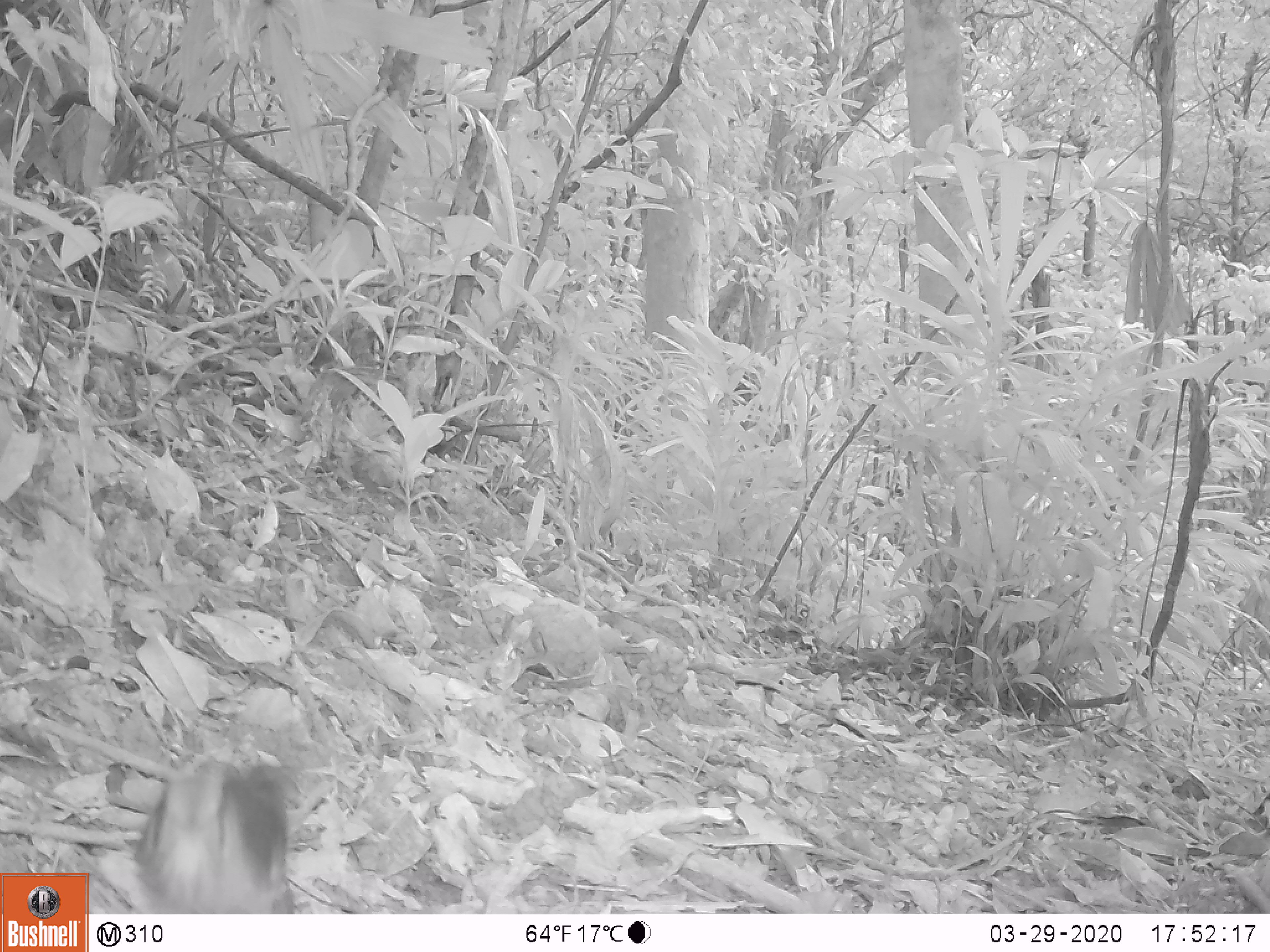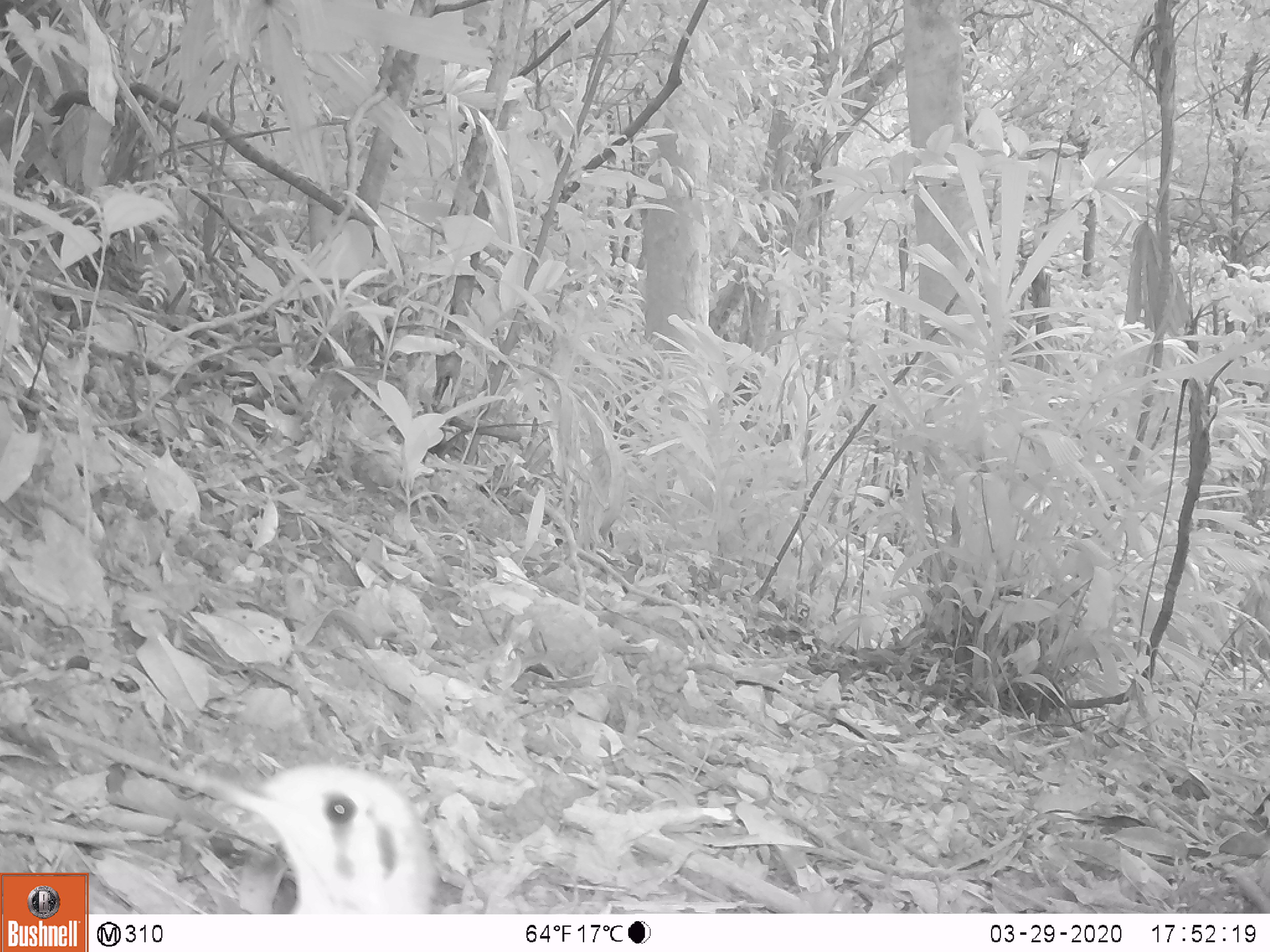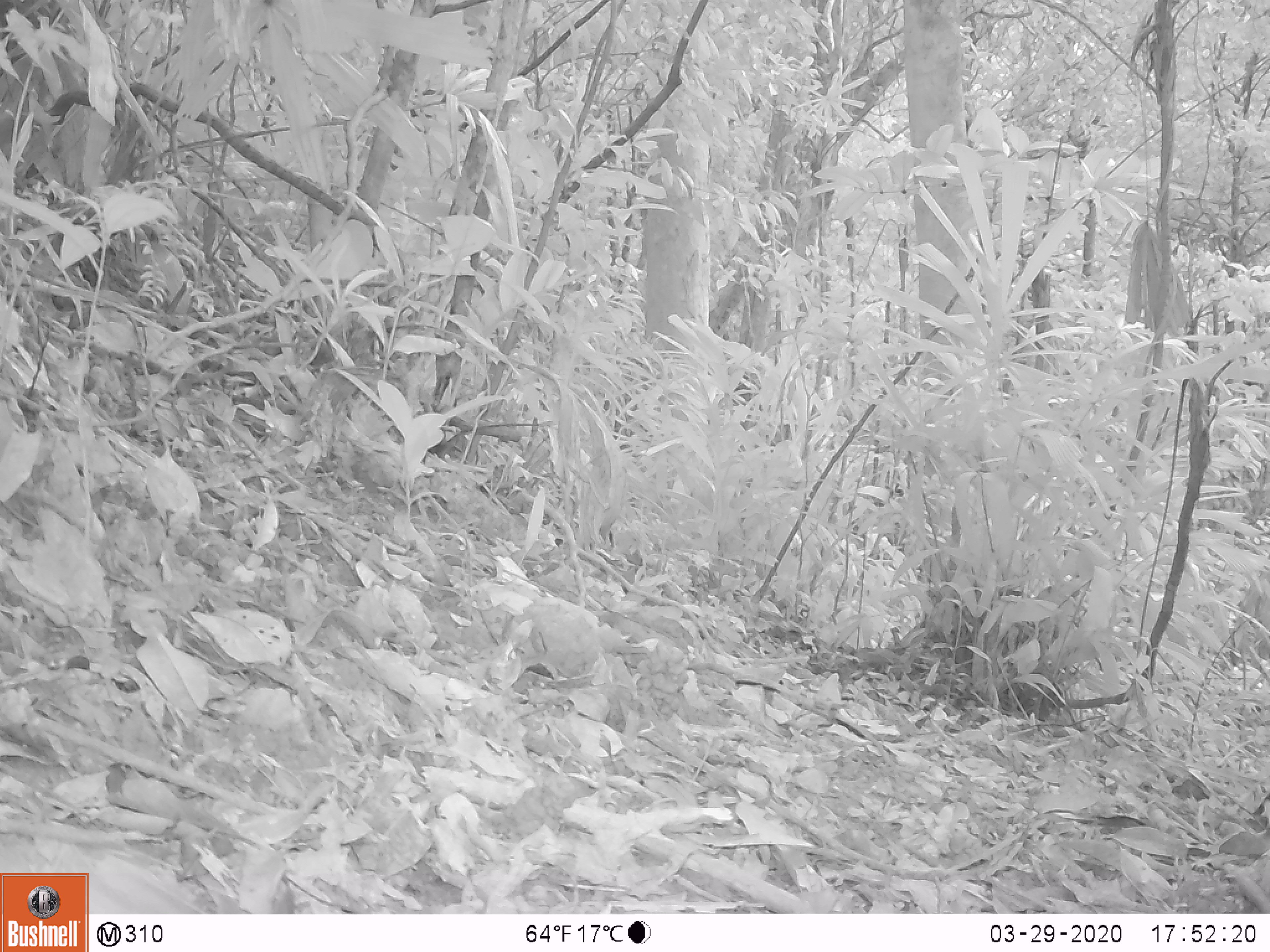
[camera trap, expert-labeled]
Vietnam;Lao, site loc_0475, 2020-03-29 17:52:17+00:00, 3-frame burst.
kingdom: Animalia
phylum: Chordata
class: Aves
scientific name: Aves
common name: bird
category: unidentified bird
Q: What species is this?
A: Unidentified bird (bird) (Aves).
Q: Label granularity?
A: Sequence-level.